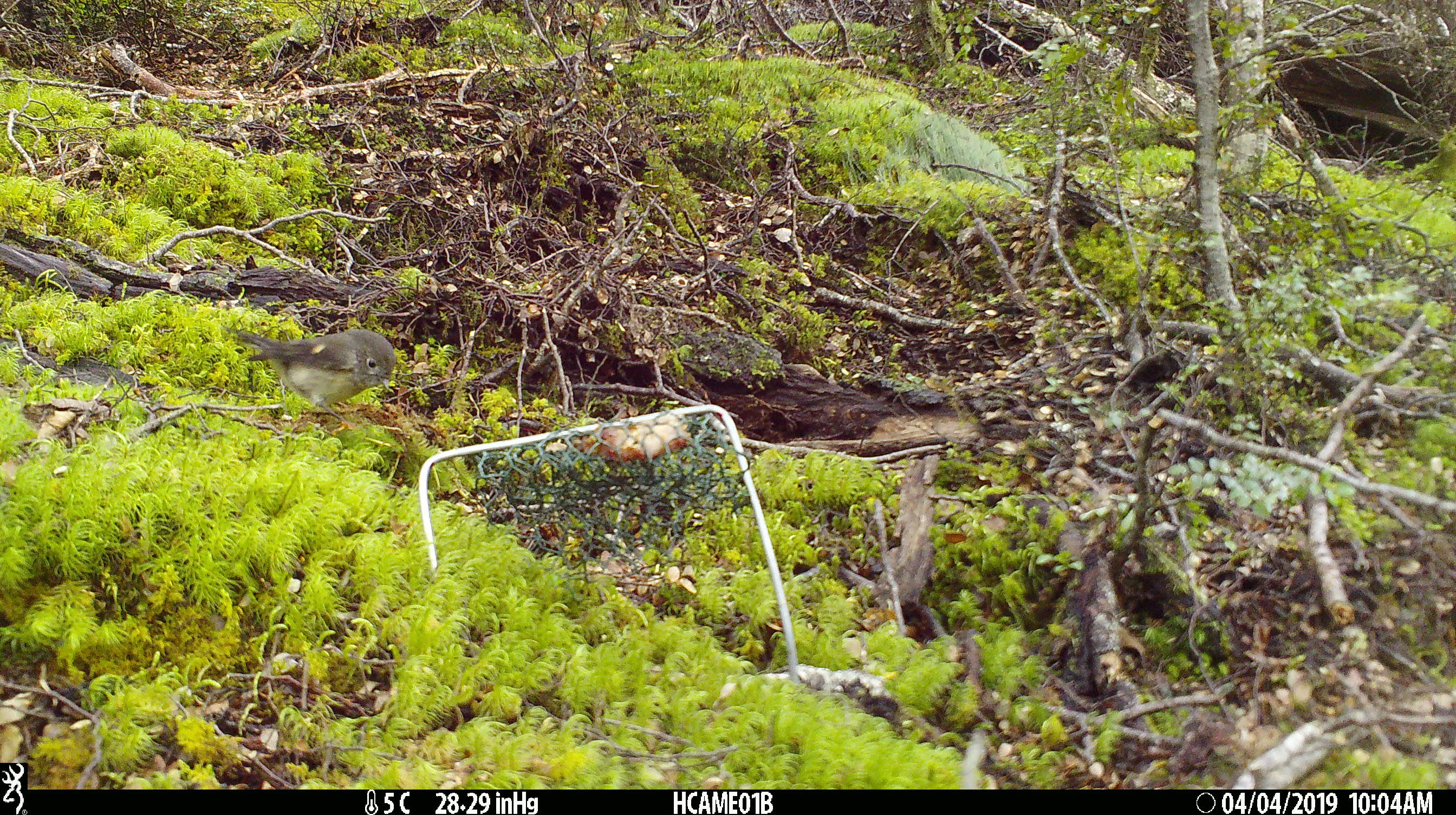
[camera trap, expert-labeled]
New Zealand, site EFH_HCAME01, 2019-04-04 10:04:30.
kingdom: Animalia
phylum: Chordata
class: Aves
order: Passeriformes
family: Petroicidae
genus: Petroica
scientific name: Petroica macrocephala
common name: tomtit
Tomtit (Petroica macrocephala).